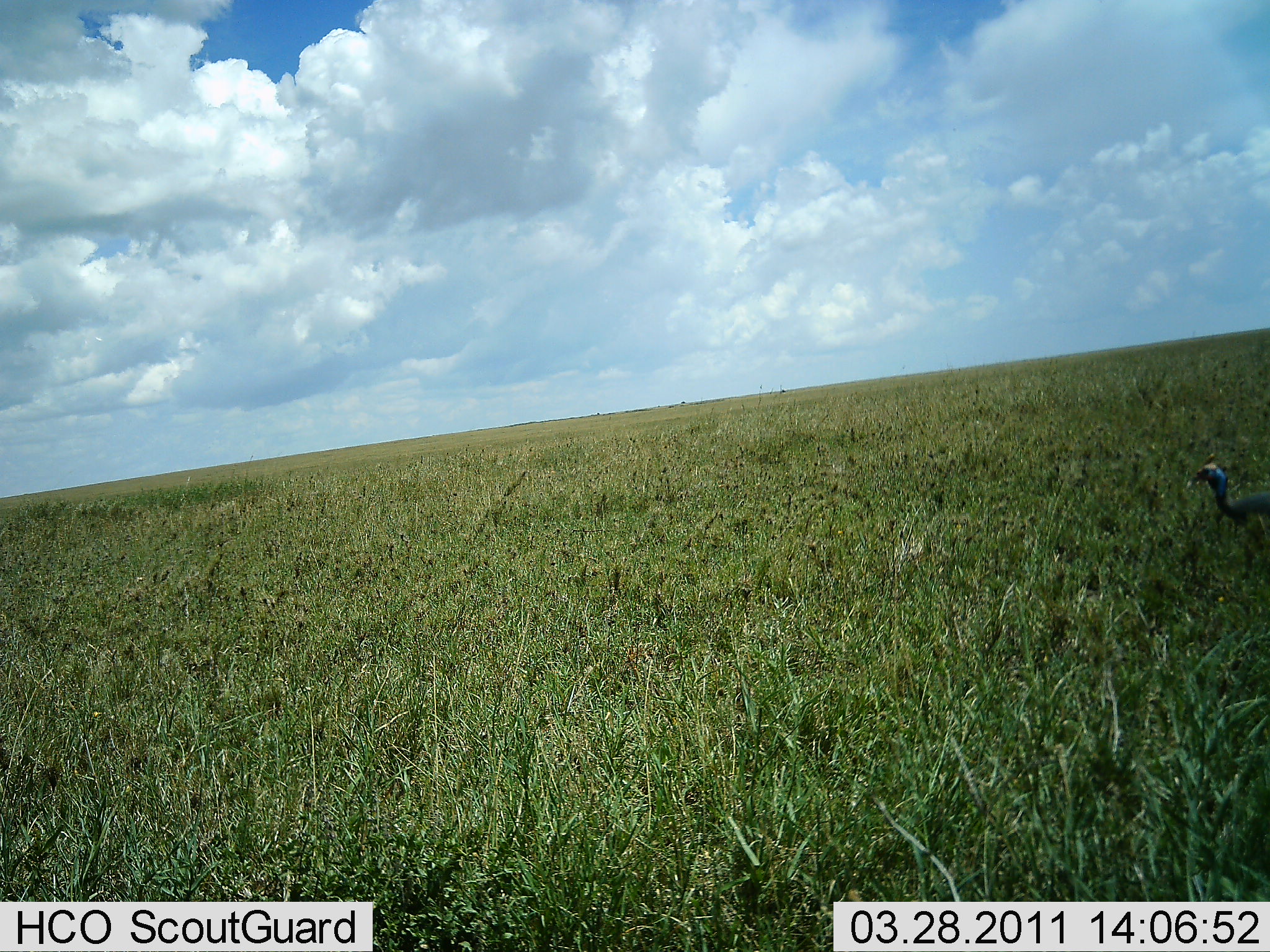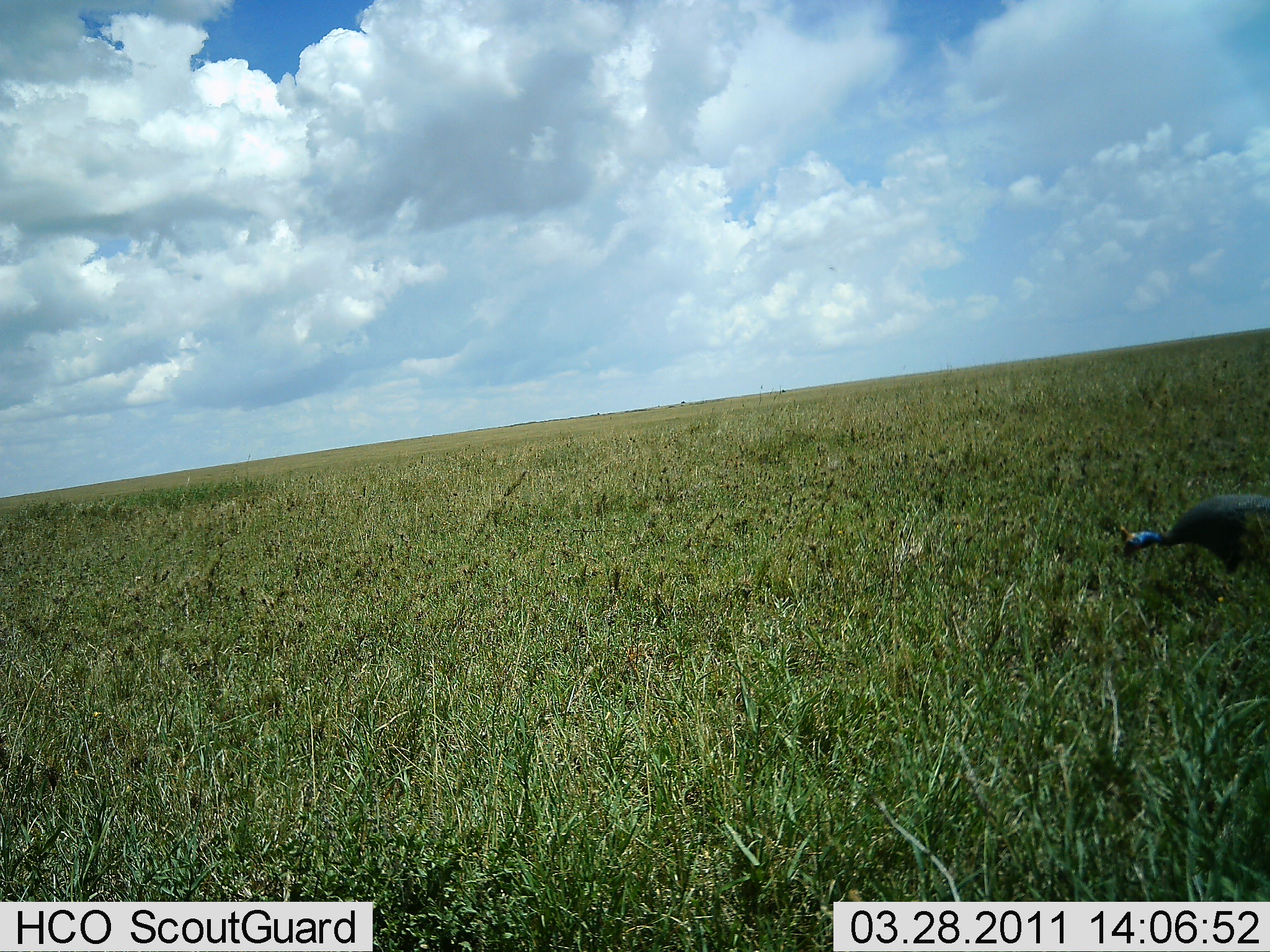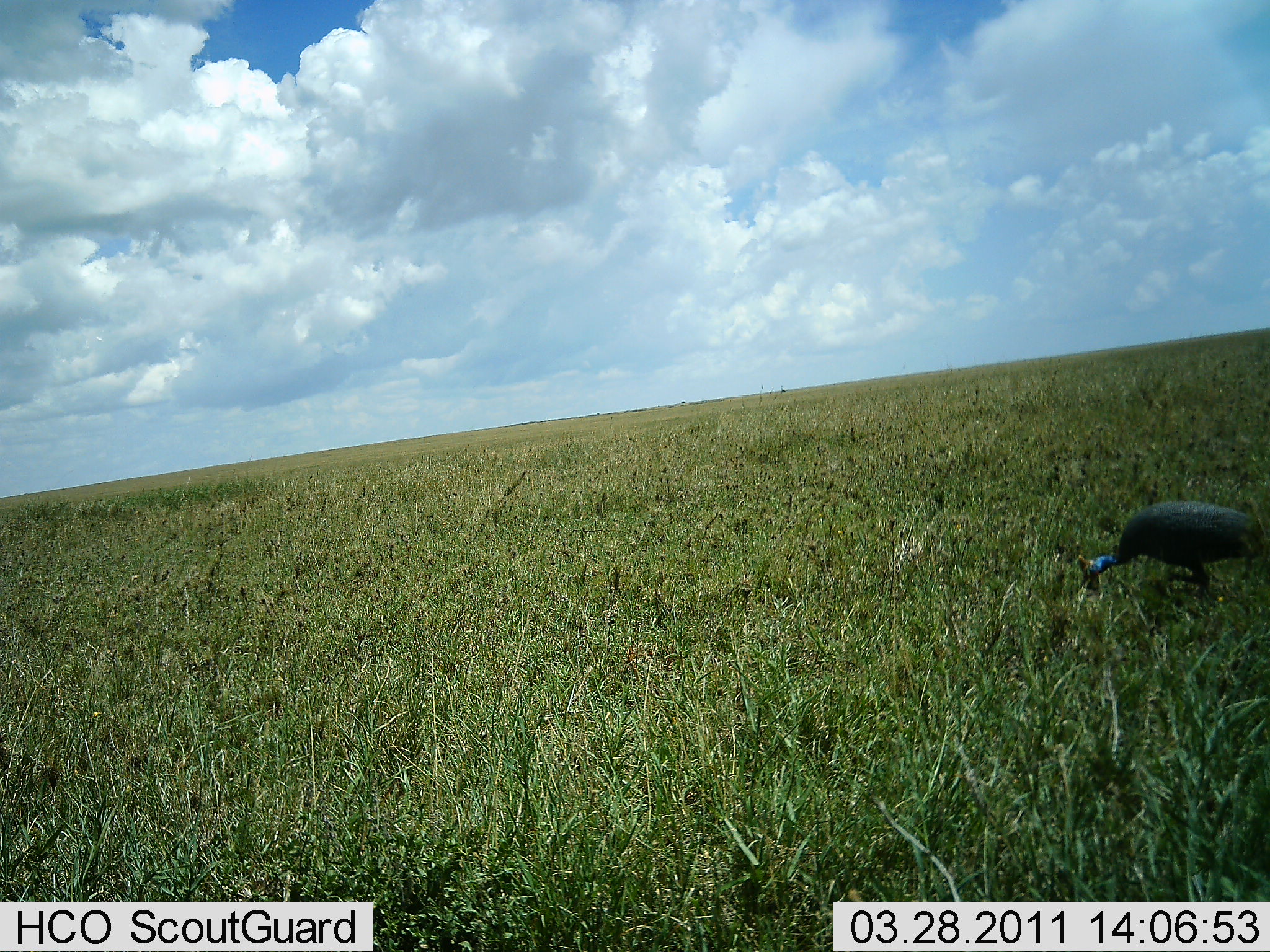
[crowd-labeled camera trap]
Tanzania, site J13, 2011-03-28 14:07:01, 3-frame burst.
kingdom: Animalia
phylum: Chordata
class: Aves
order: Galliformes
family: Numididae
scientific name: Numididae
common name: guinea fowl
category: guineafowl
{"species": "guineafowl (guinea fowl) (Numididae)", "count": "1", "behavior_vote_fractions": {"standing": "17%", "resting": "0%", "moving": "42%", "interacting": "0%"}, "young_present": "0%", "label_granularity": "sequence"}